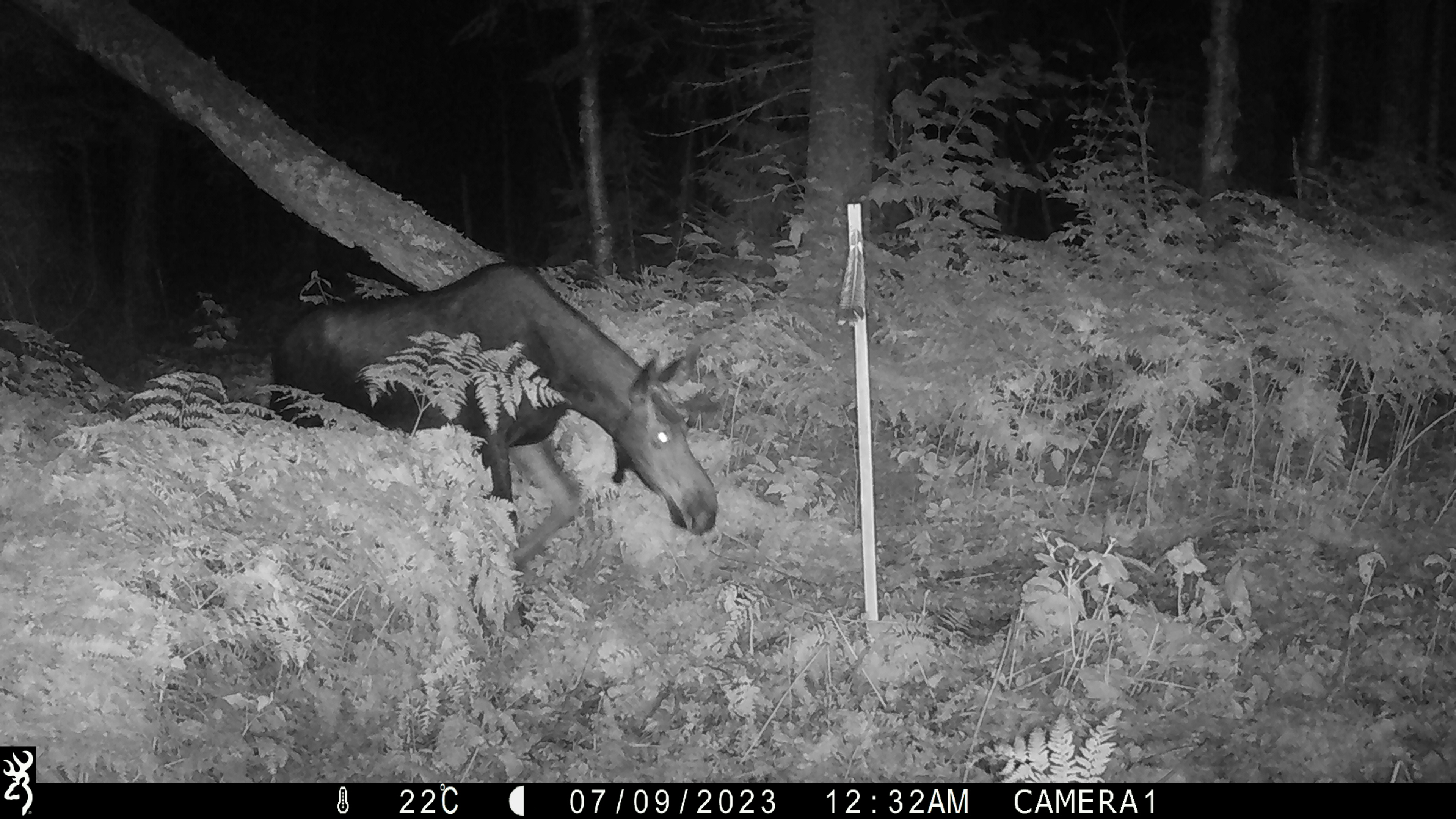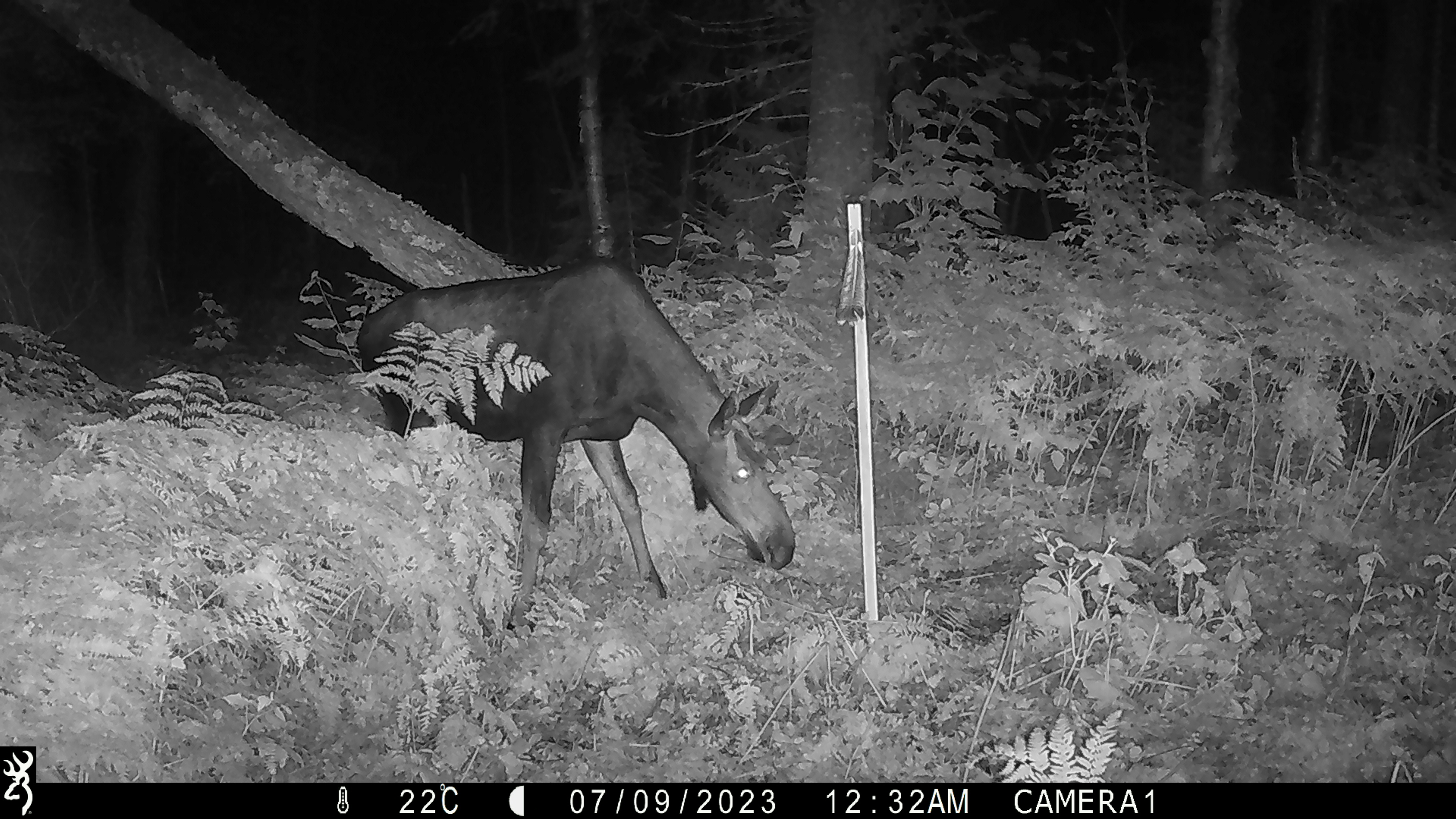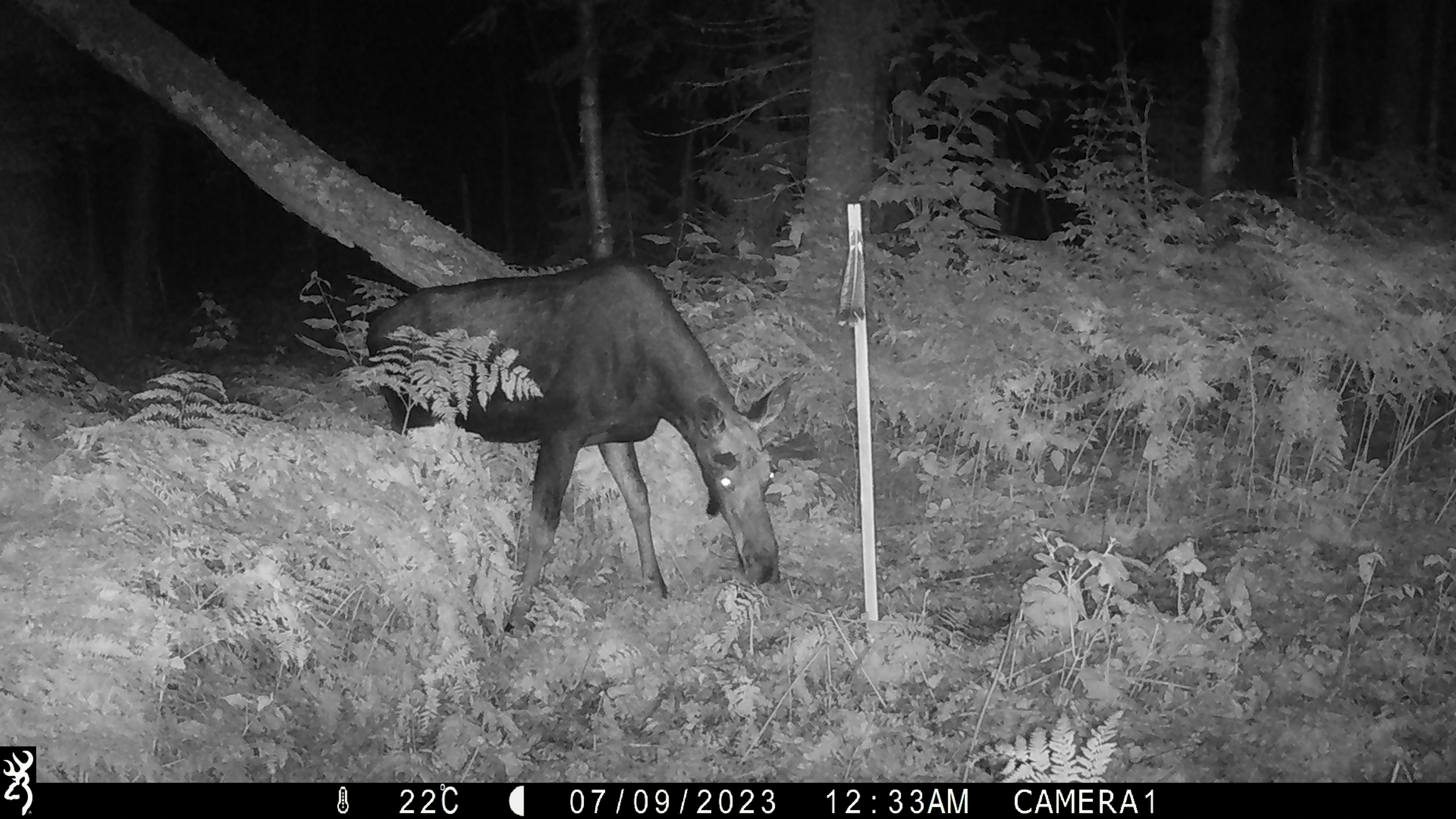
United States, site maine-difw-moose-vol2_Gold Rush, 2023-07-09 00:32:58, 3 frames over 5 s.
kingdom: Animalia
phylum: Chordata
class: Mammalia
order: Artiodactyla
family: Cervidae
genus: Alces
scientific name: Alces alces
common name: moose